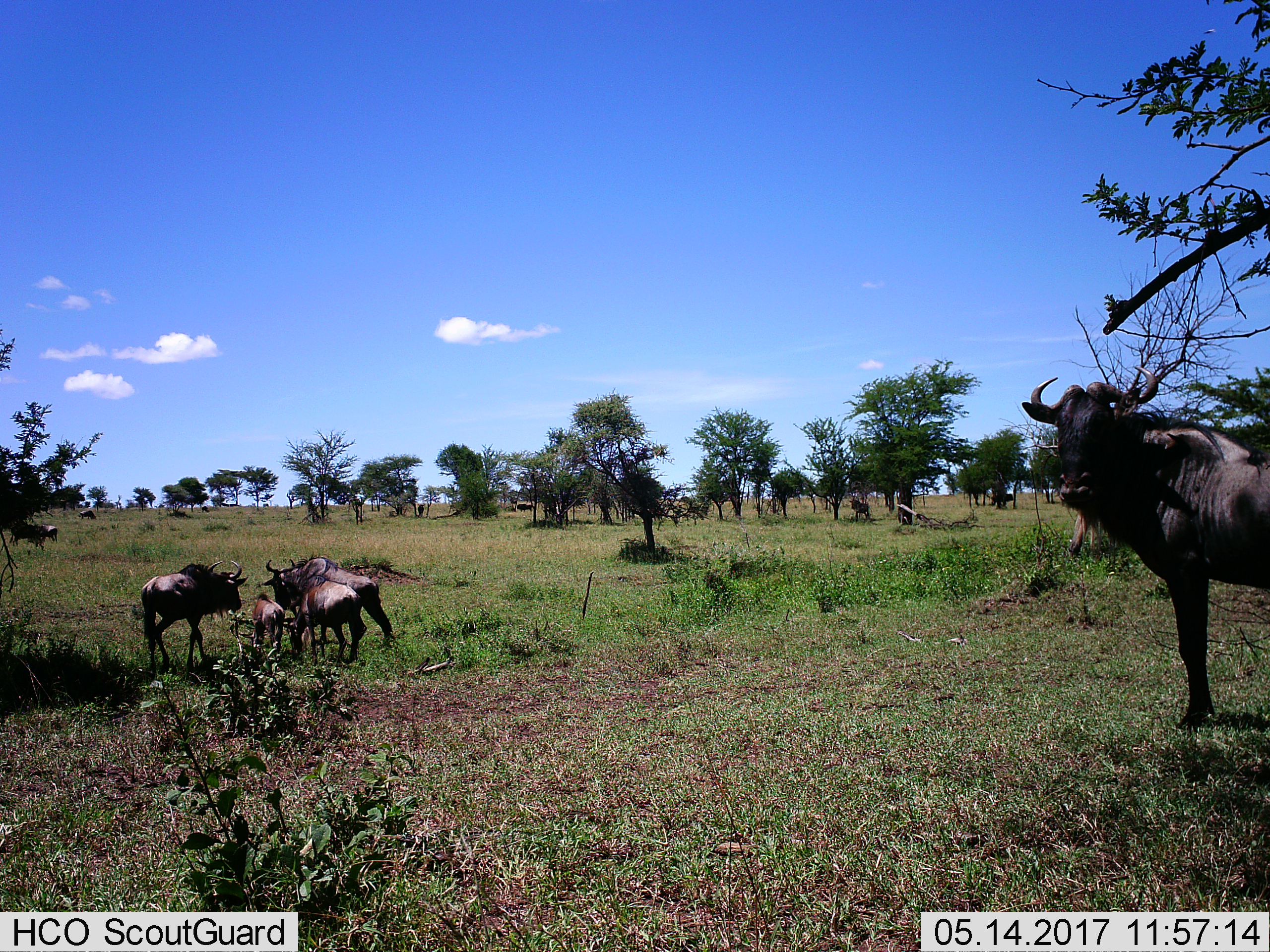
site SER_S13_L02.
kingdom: Animalia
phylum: Chordata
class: Mammalia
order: Artiodactyla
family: Bovidae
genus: Connochaetes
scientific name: Connochaetes taurinus taurinus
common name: blue wildebeest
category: wildebeestblue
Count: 8.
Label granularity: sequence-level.